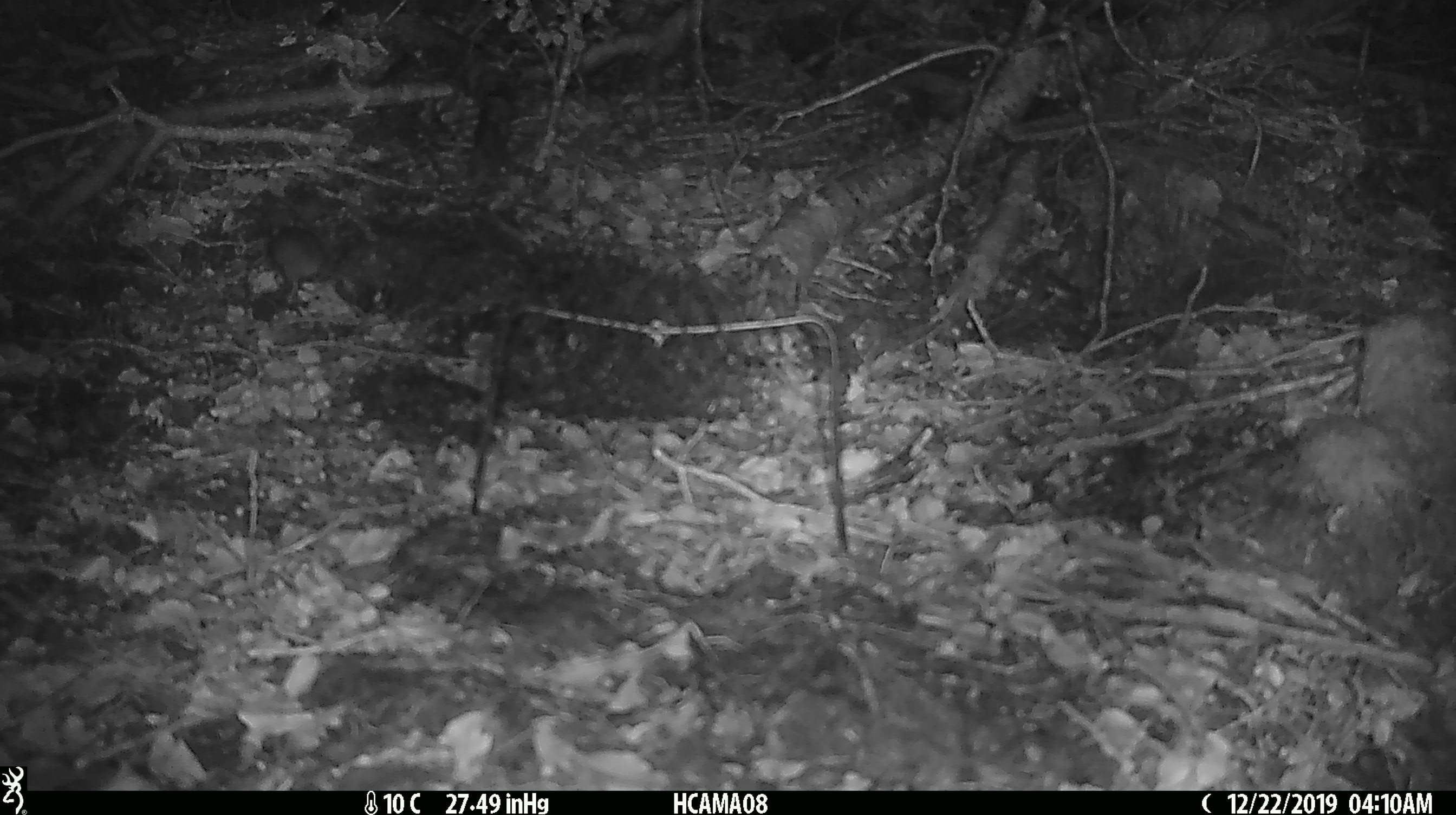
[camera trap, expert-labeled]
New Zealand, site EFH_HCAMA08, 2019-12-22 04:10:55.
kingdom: Animalia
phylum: Chordata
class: Mammalia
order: Rodentia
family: Muridae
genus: Mus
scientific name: Mus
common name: mouse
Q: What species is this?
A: Mouse (Mus).